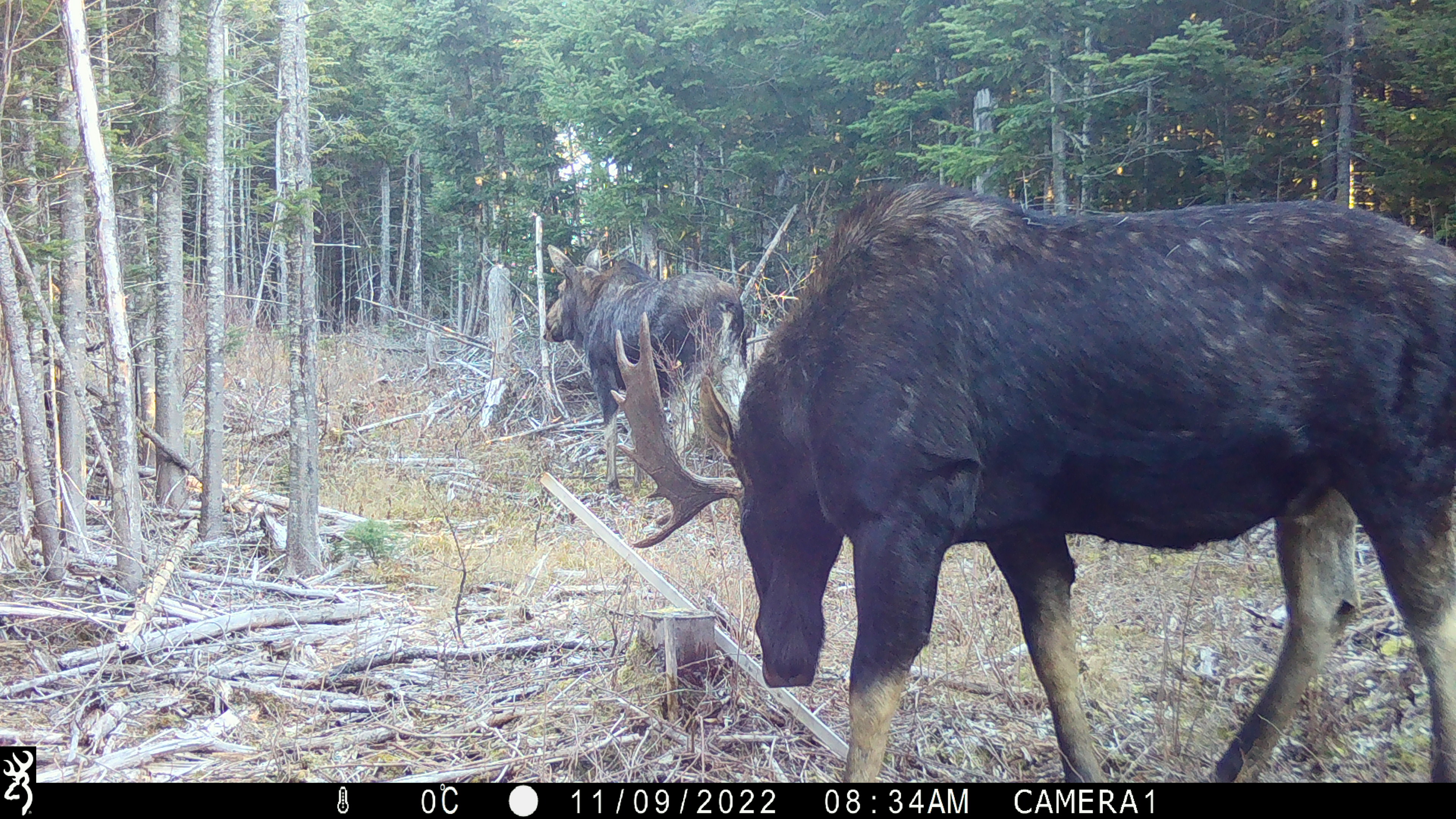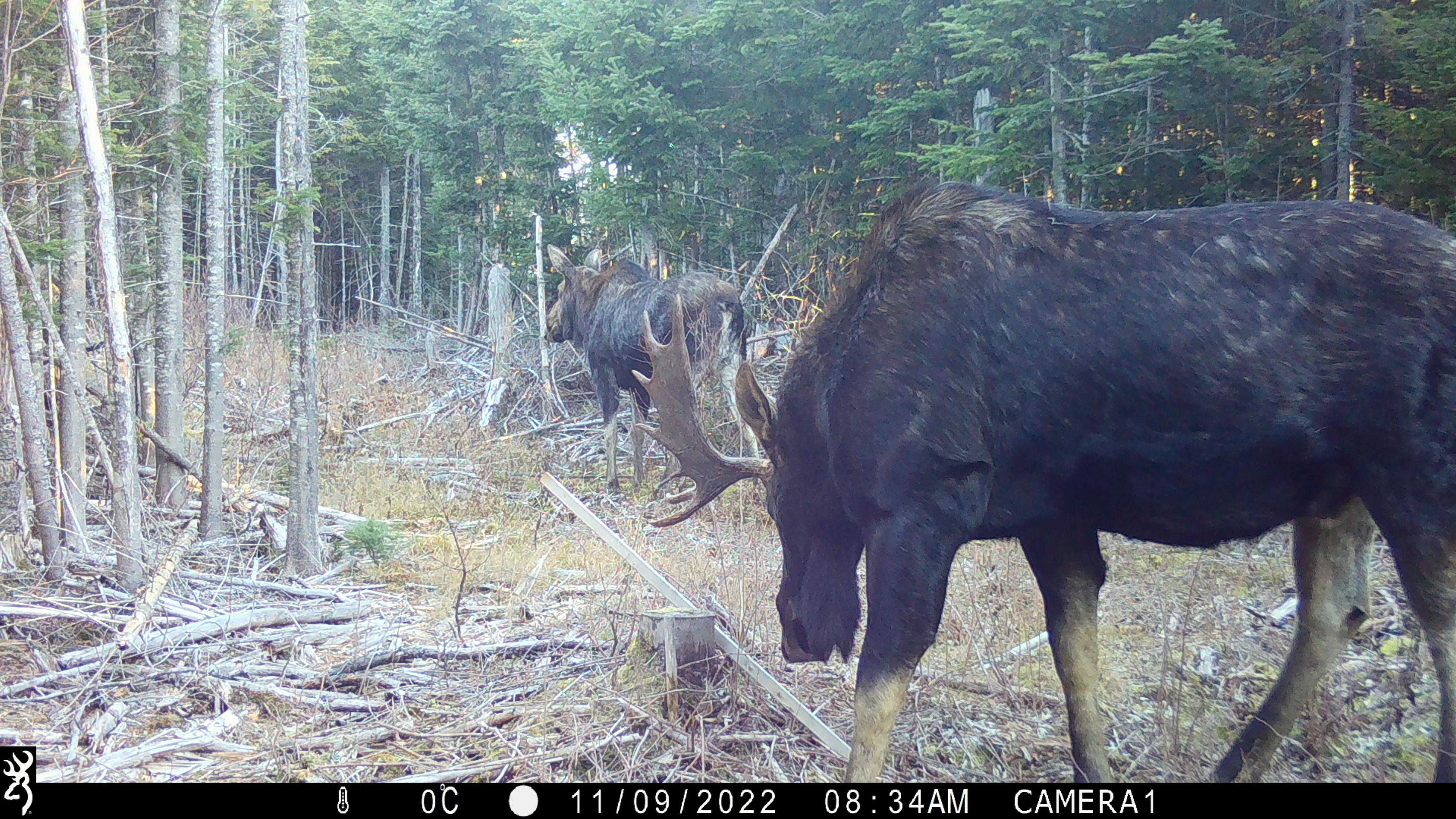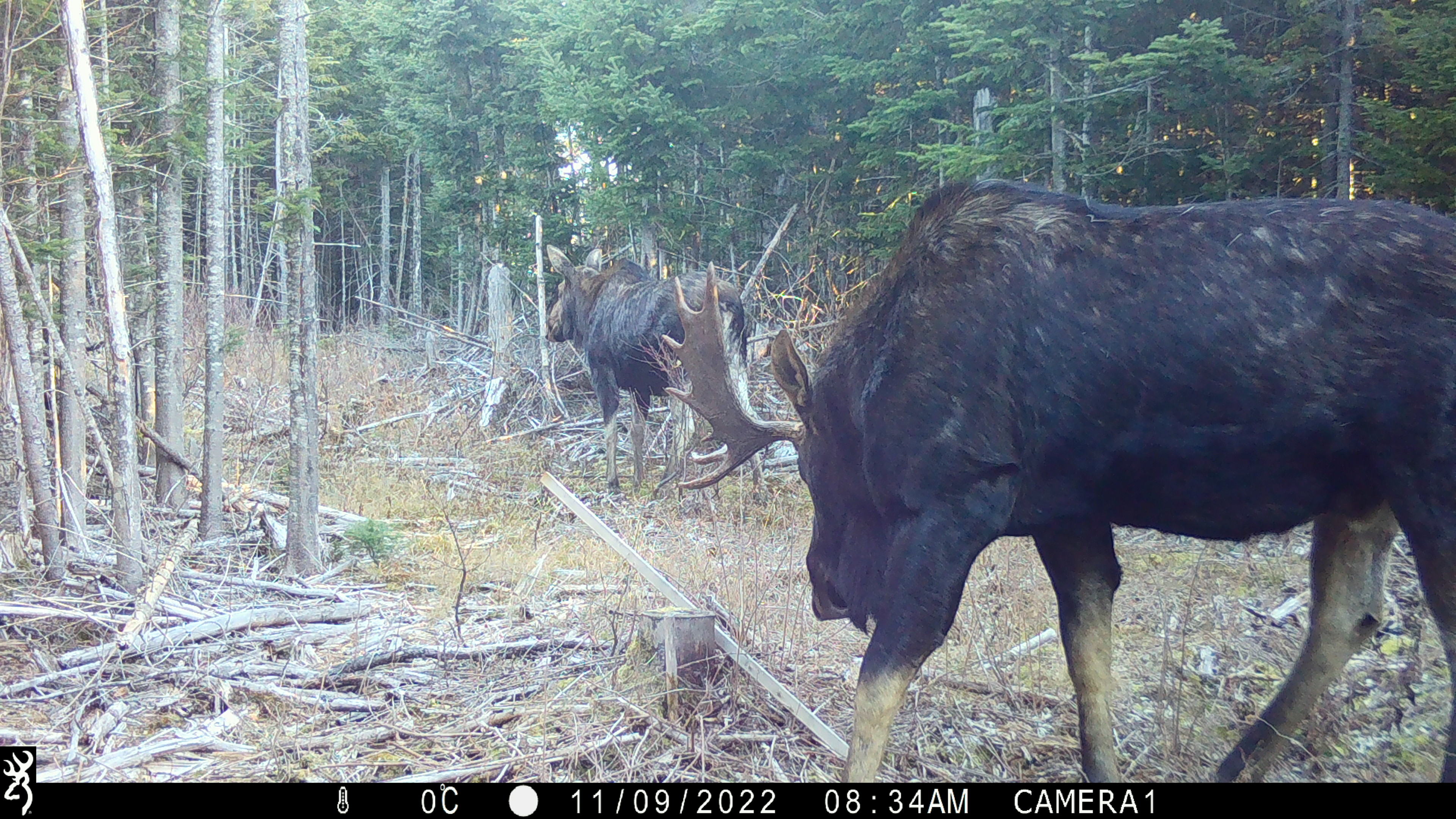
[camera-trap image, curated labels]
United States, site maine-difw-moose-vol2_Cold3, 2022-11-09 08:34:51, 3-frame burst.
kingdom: Animalia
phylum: Chordata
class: Mammalia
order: Artiodactyla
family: Cervidae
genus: Alces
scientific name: Alces alces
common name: moose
Moose (Alces alces).